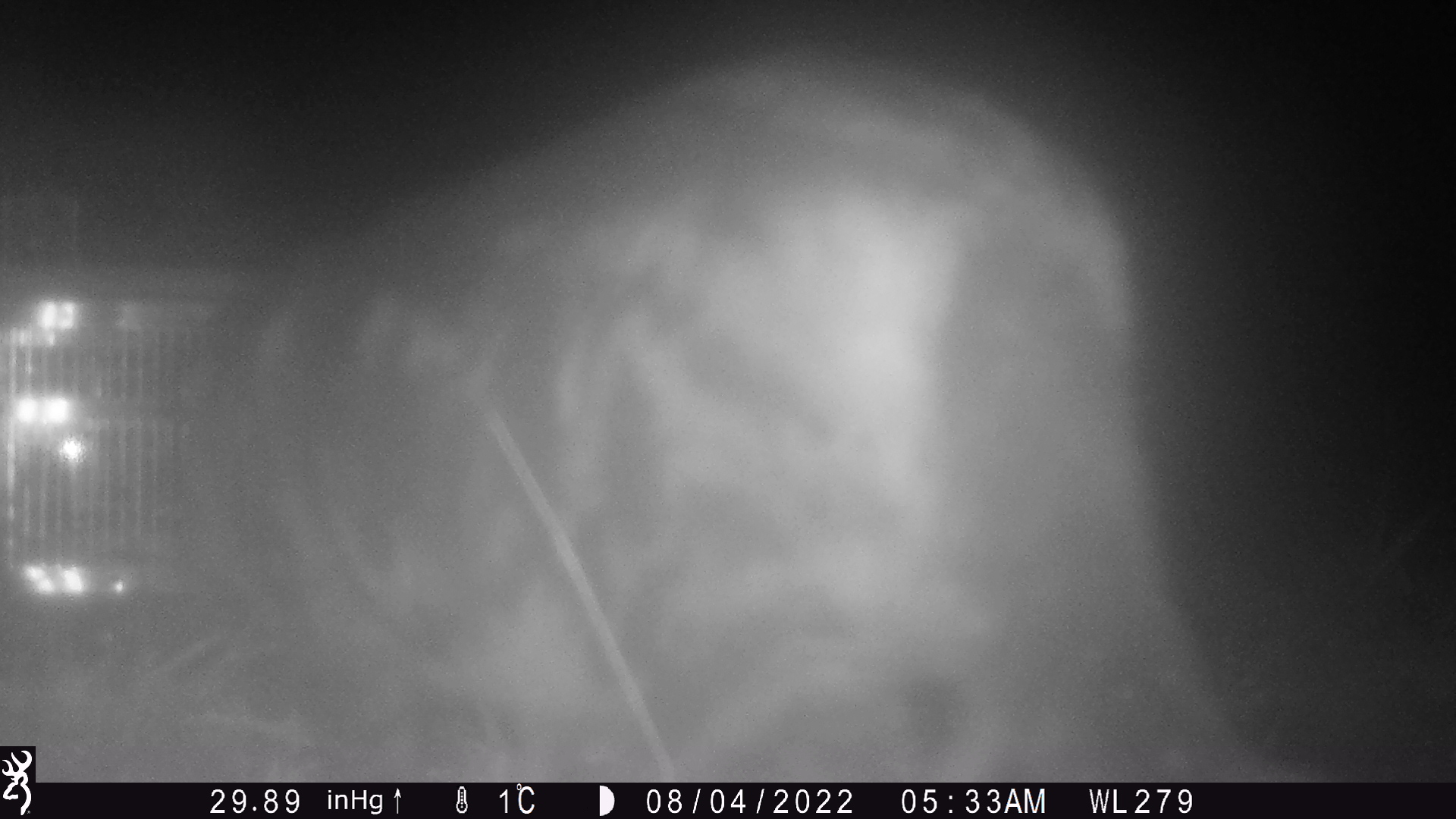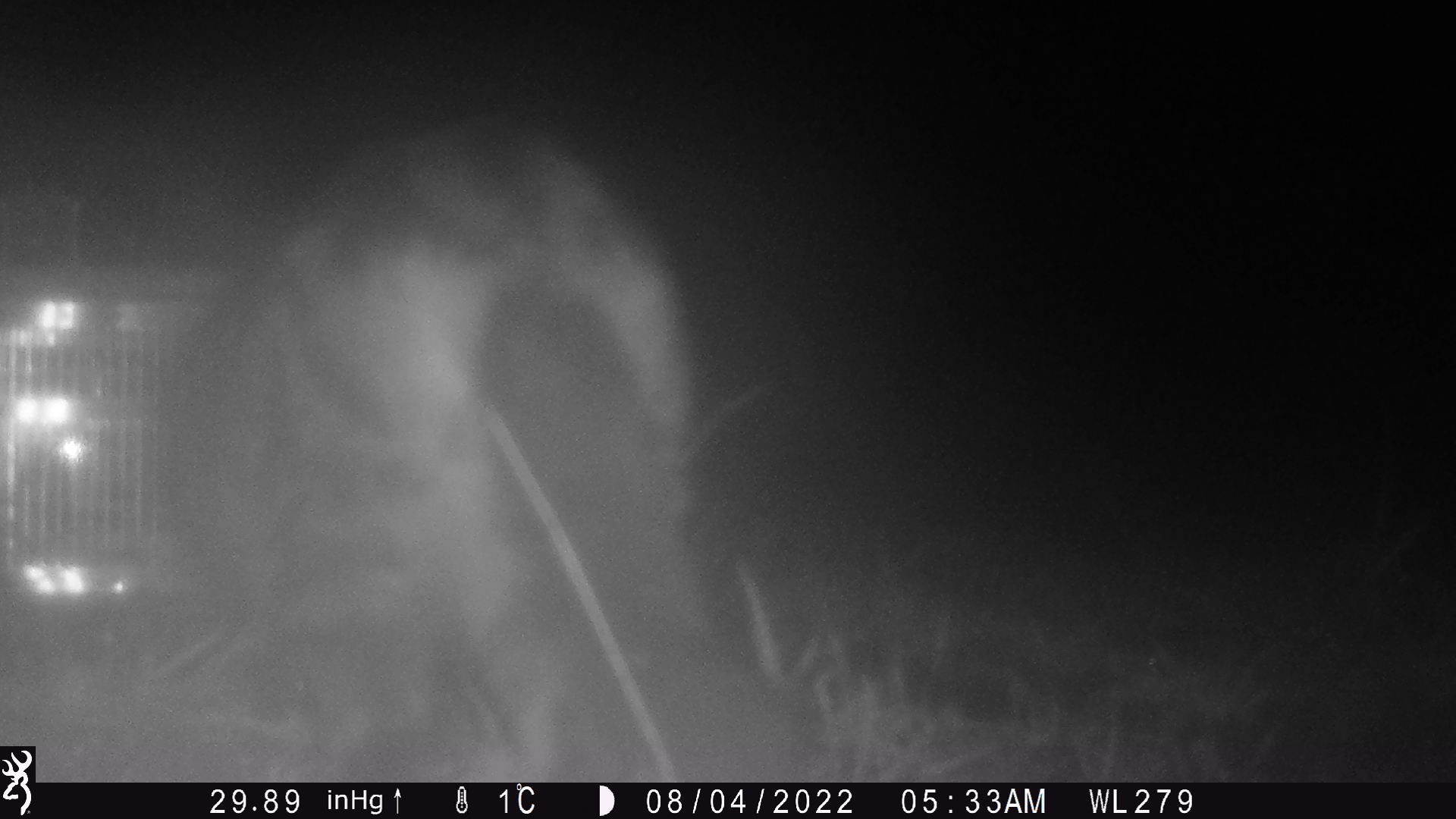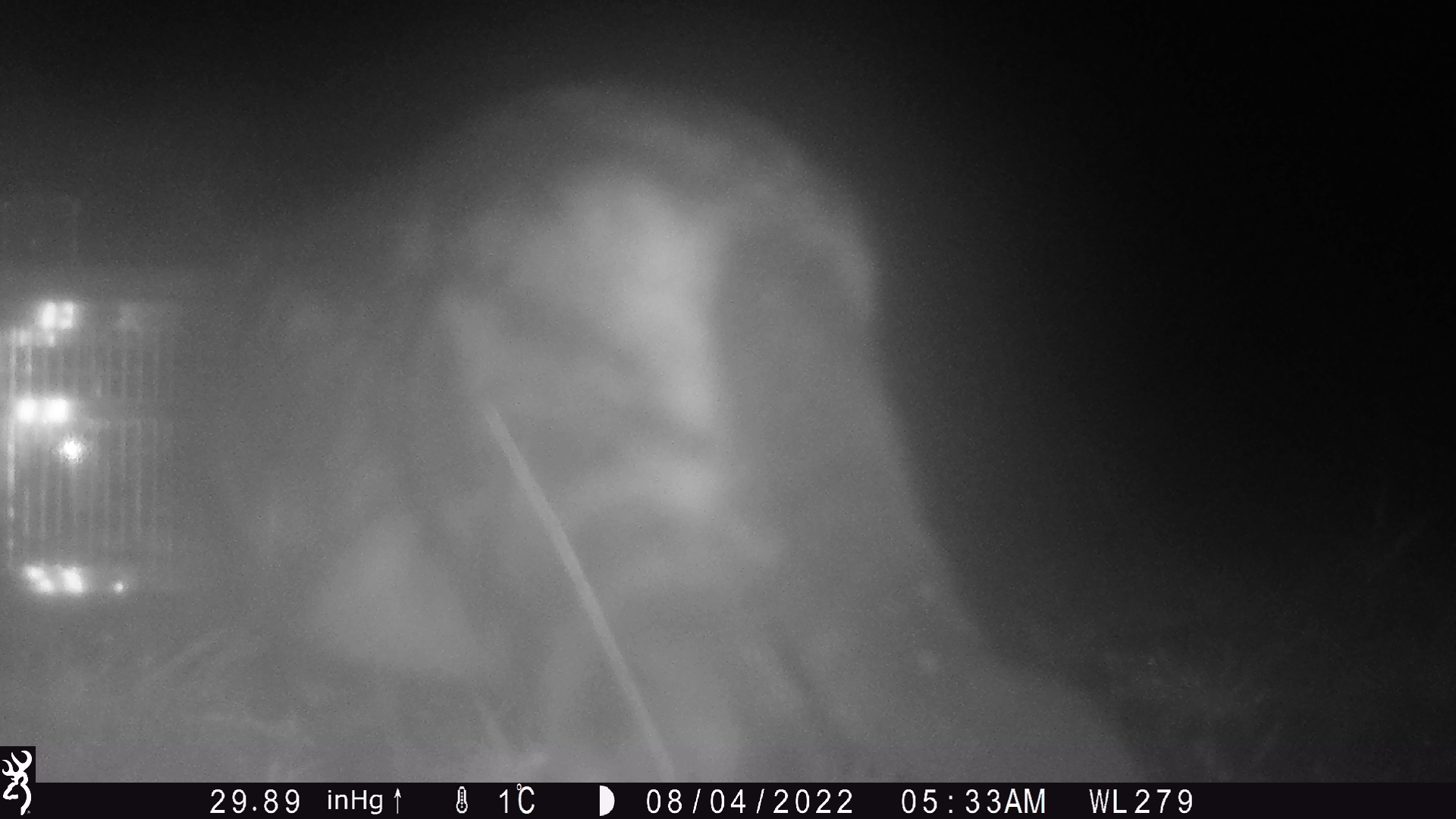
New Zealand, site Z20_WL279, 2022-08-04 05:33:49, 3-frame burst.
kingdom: Animalia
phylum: Chordata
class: Mammalia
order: Carnivora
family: Felidae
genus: Felis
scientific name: Felis catus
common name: domestic cat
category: cat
Cat (domestic cat) (Felis catus).